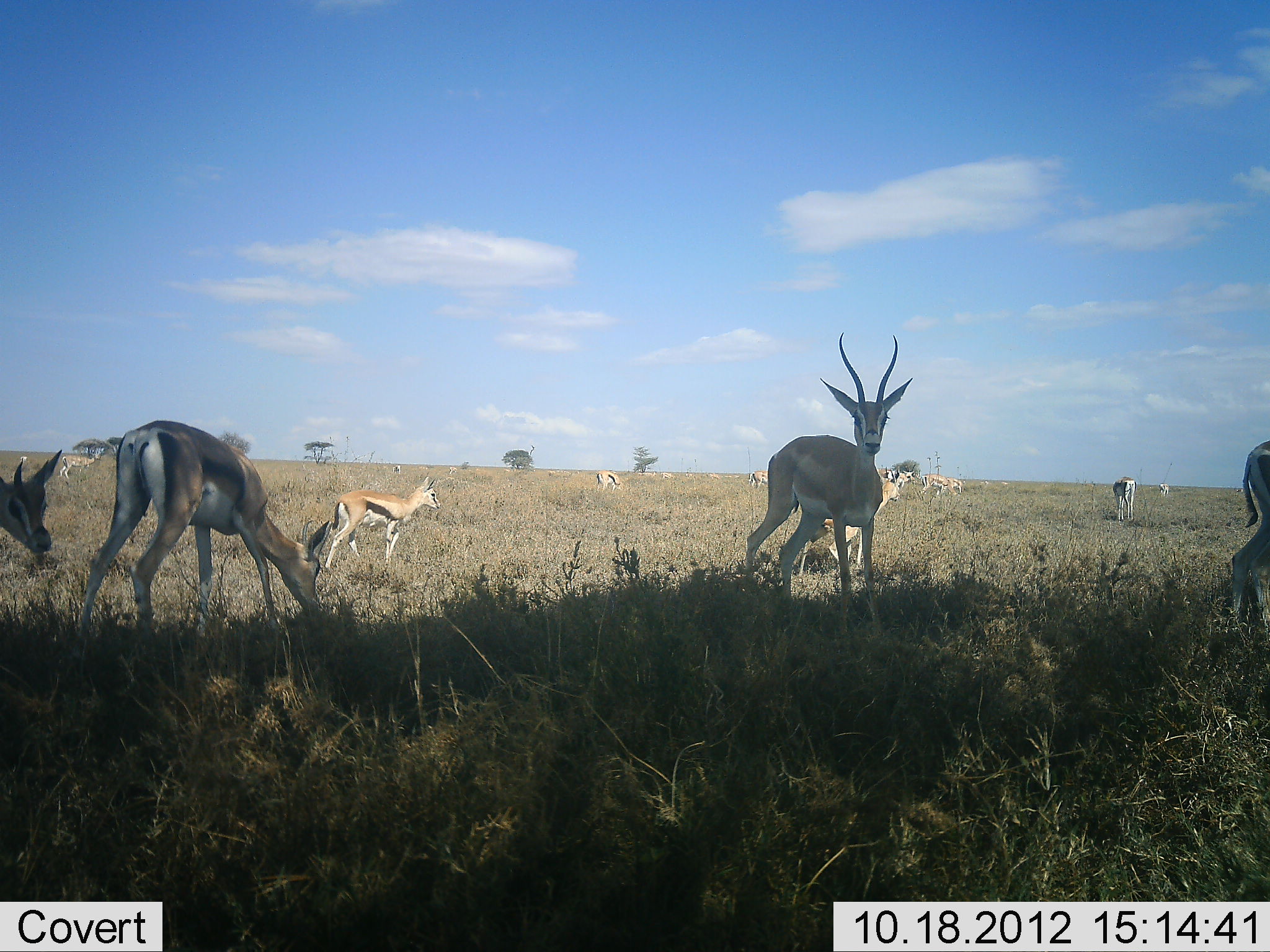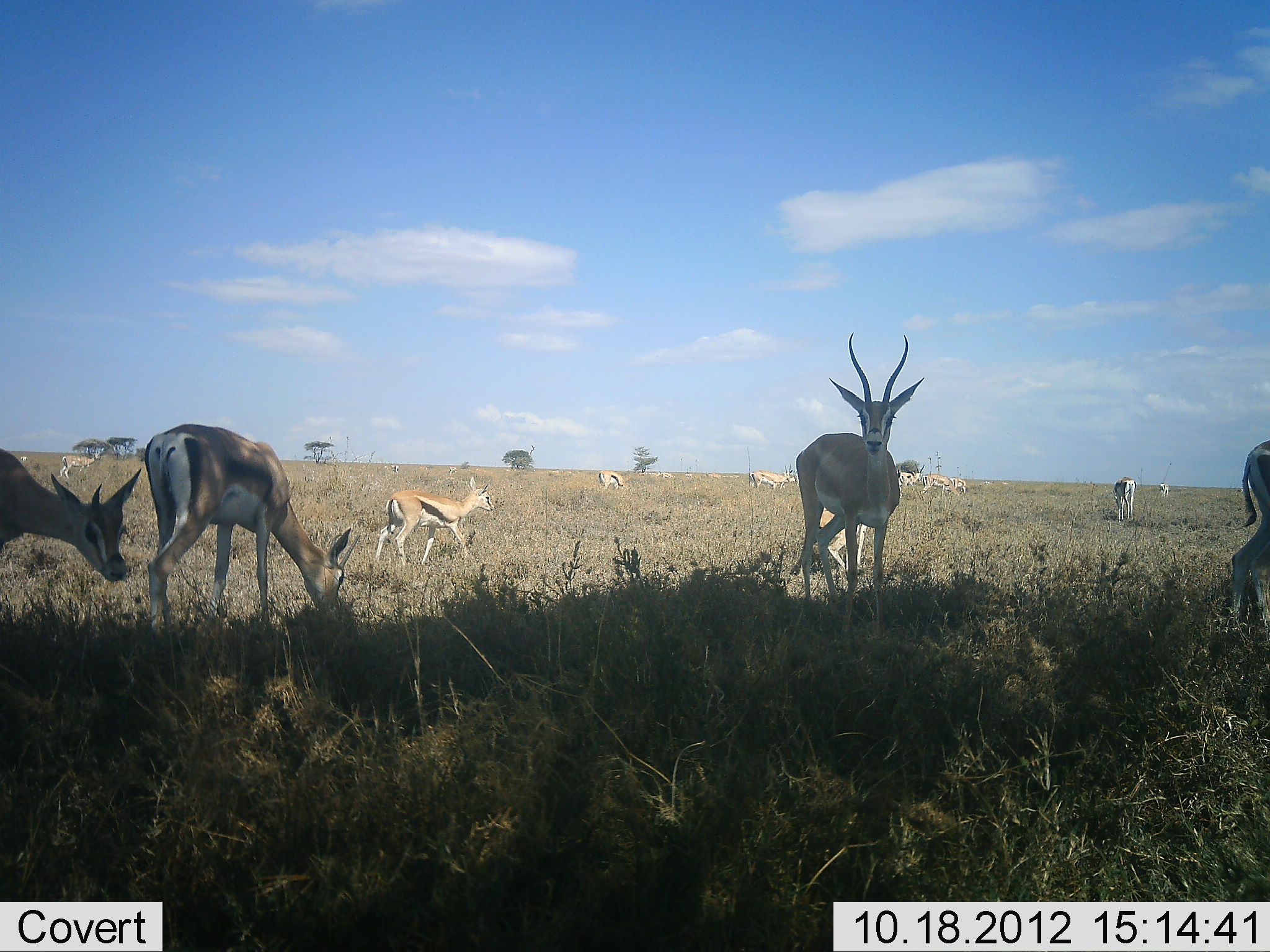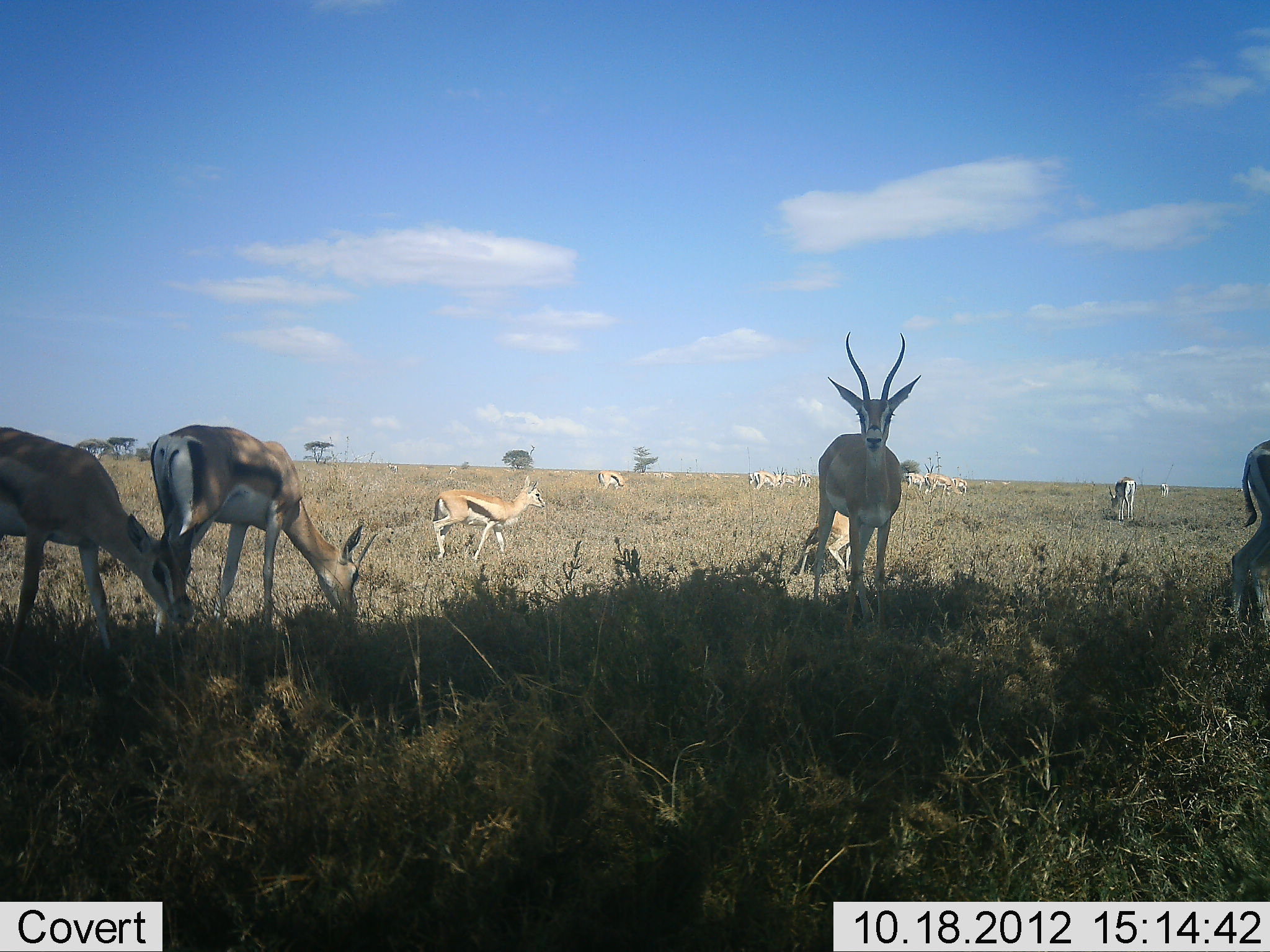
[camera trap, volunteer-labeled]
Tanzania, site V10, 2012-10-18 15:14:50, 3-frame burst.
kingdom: Animalia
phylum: Chordata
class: Mammalia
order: Artiodactyla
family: Bovidae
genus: Eudorcas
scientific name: Eudorcas thomsonii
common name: thomson's gazelle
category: gazellethomsons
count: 11-50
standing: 71%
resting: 6%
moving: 65%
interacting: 0%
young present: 24%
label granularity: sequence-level